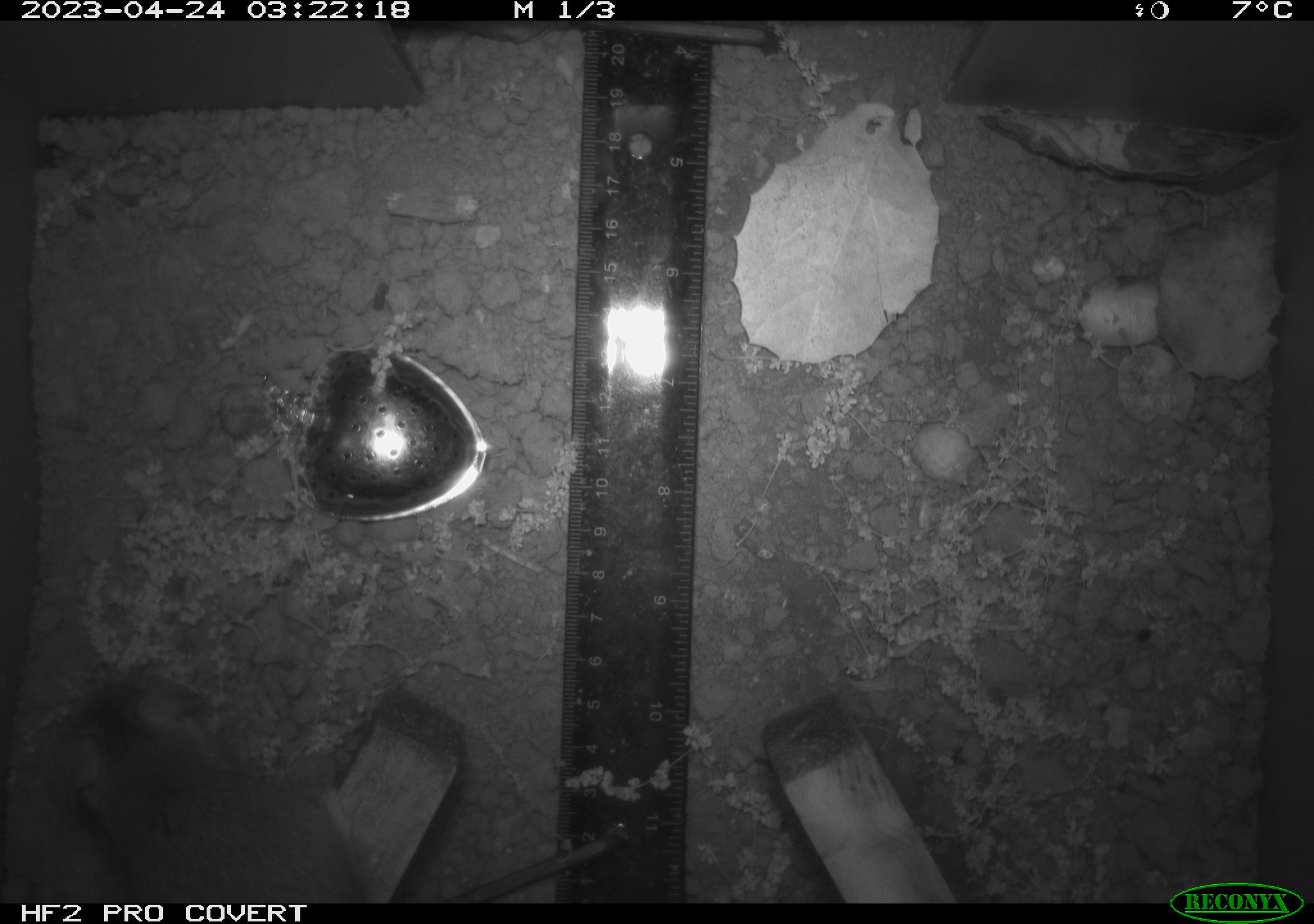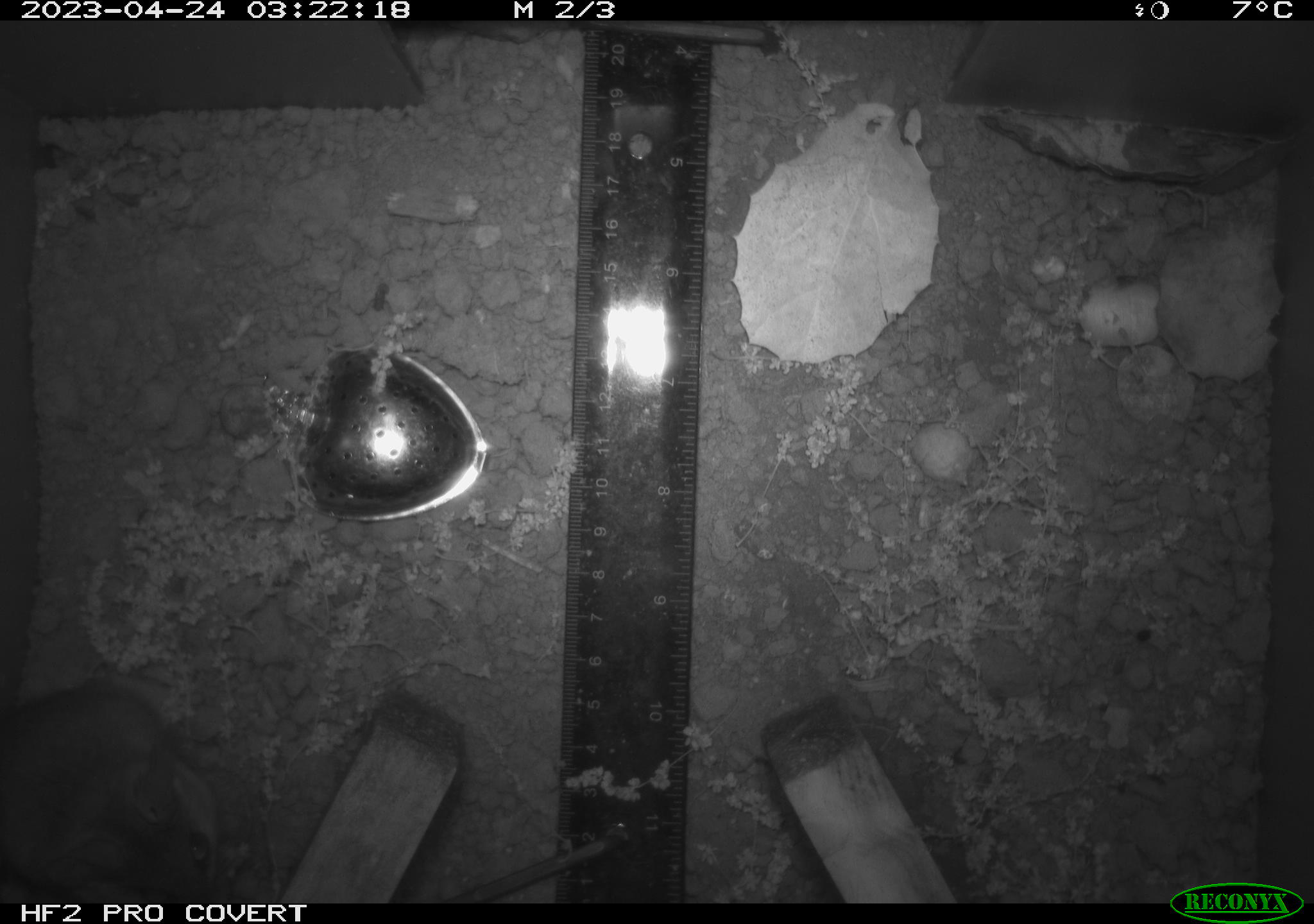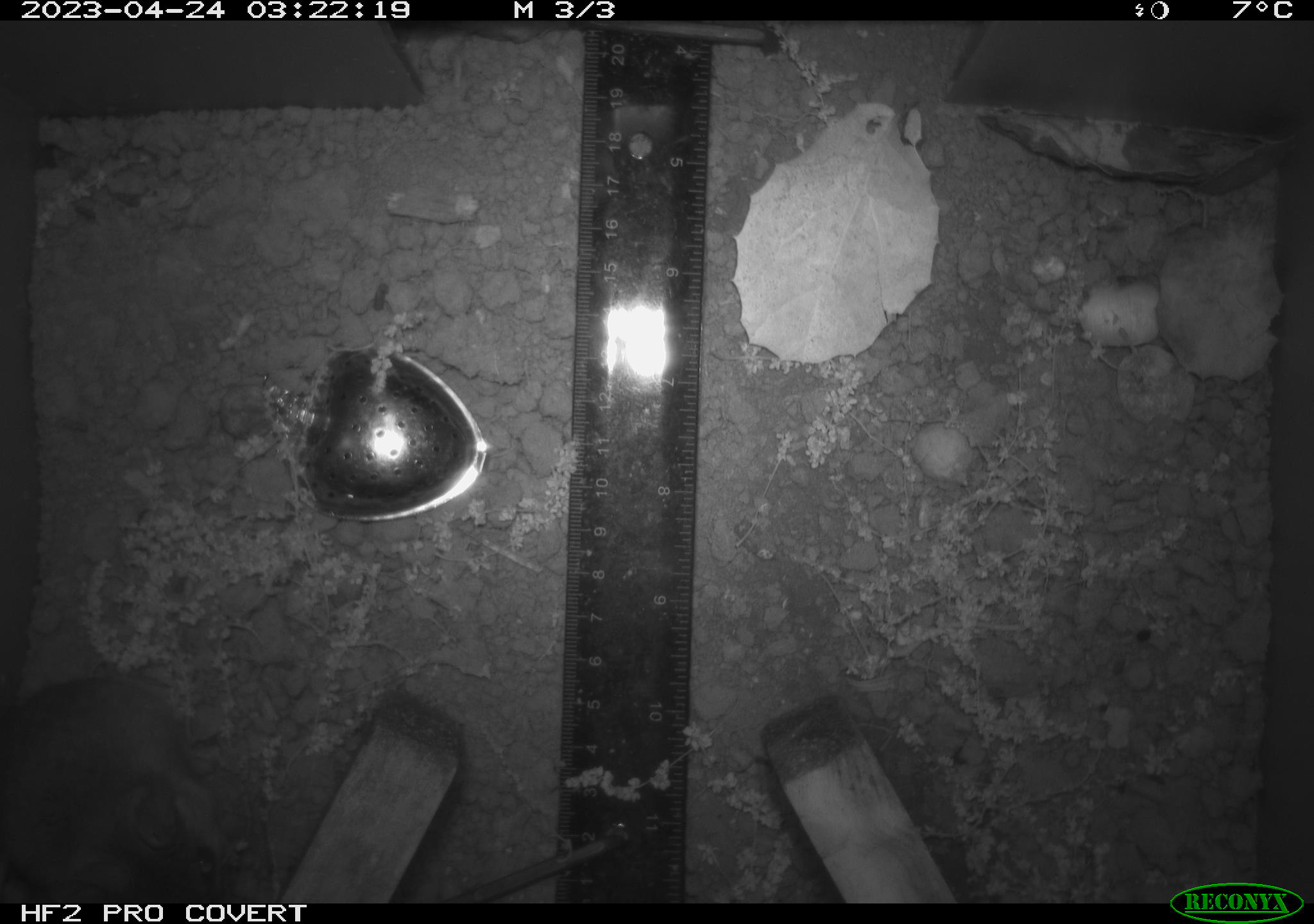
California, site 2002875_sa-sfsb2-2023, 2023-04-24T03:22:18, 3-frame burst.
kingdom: Animalia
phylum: Chordata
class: Mammalia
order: Rodentia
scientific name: Rodentia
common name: mouse species